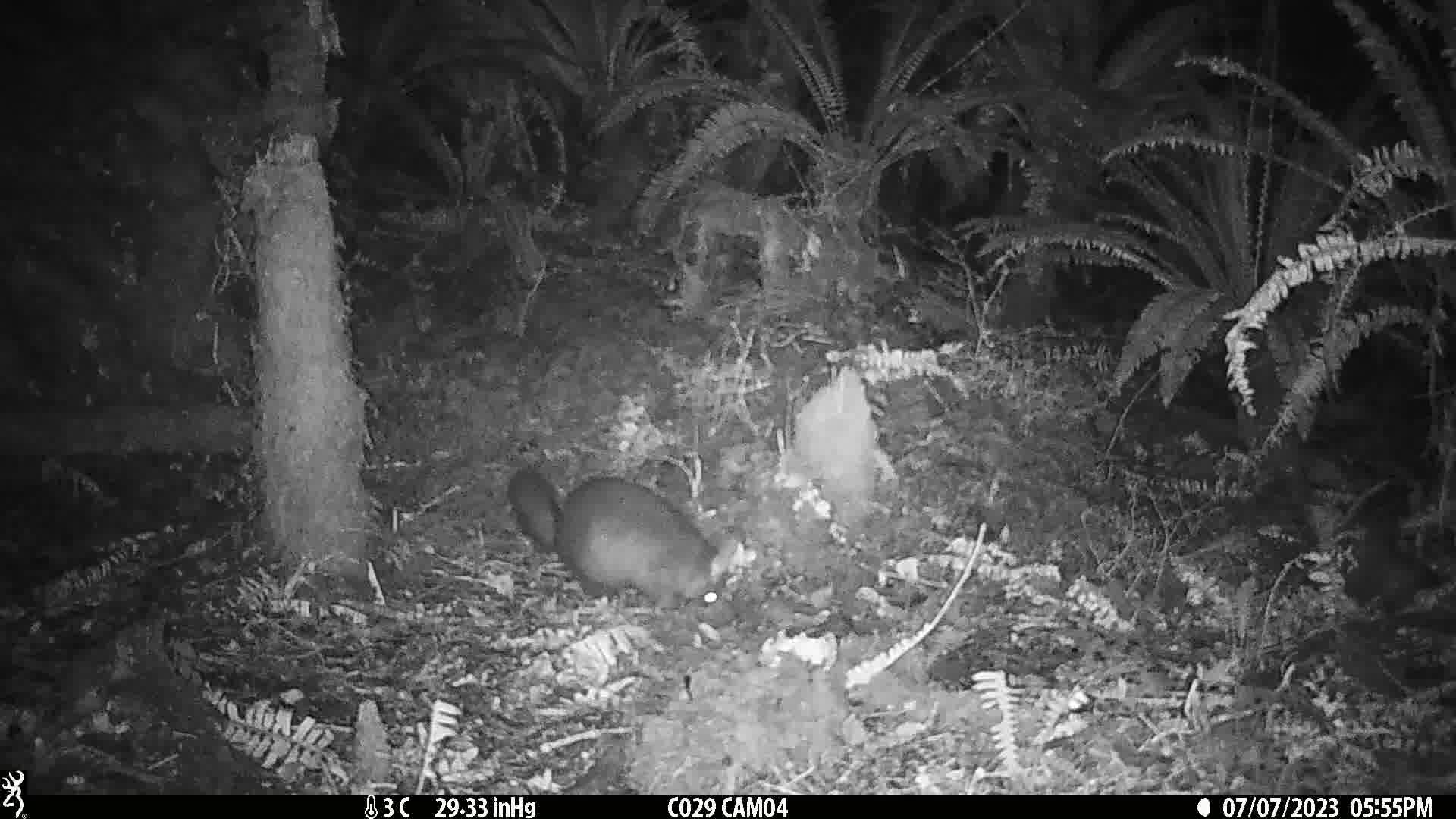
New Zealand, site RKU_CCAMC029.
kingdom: Animalia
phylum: Chordata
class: Mammalia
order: Diprotodontia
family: Phalangeridae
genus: Trichosurus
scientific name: Trichosurus vulpecula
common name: common brushtail possum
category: possum